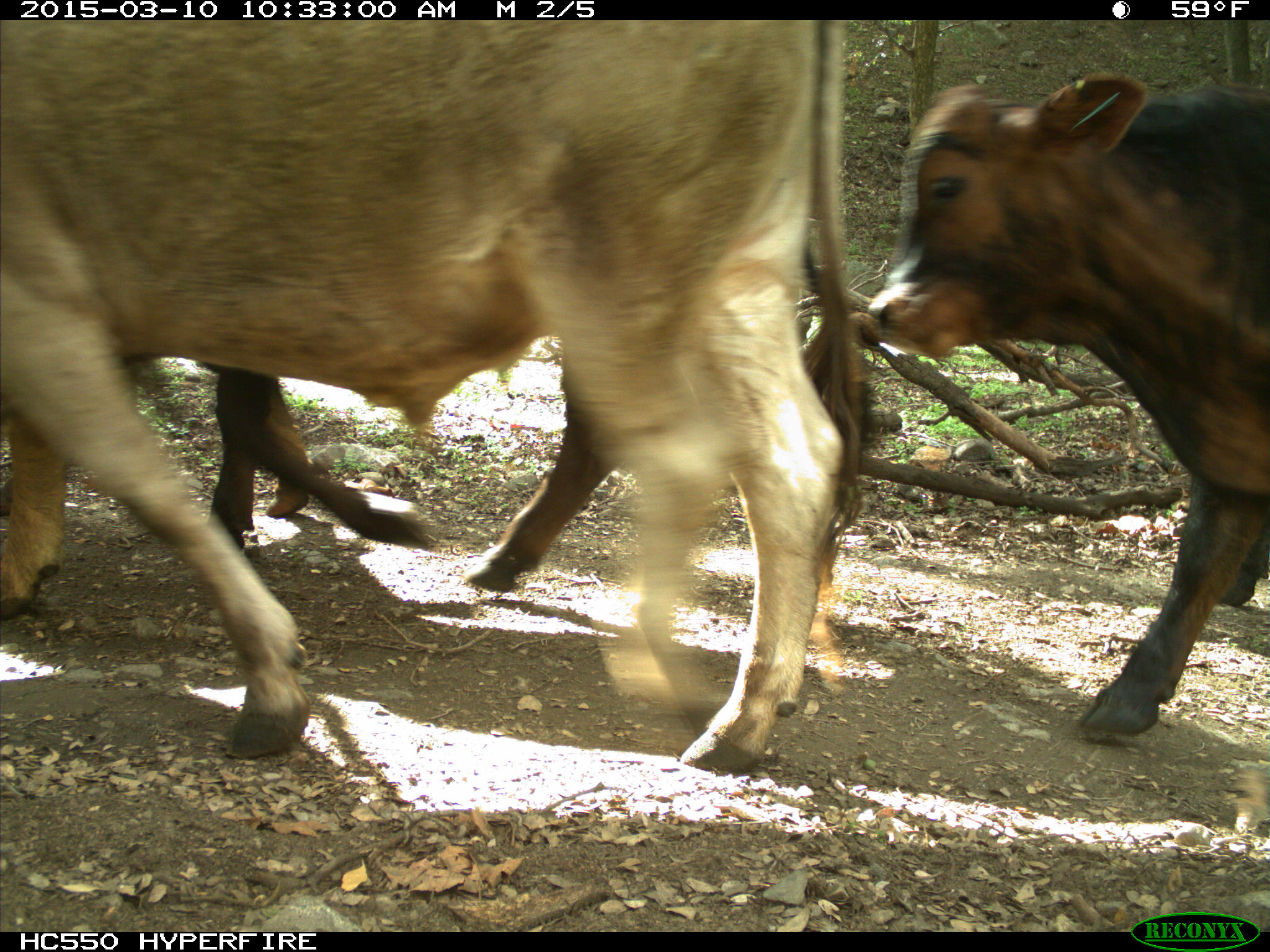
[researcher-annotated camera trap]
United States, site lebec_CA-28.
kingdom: Animalia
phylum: Chordata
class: Mammalia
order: Artiodactyla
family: Bovidae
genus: Bos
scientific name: Bos taurus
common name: domestic cow